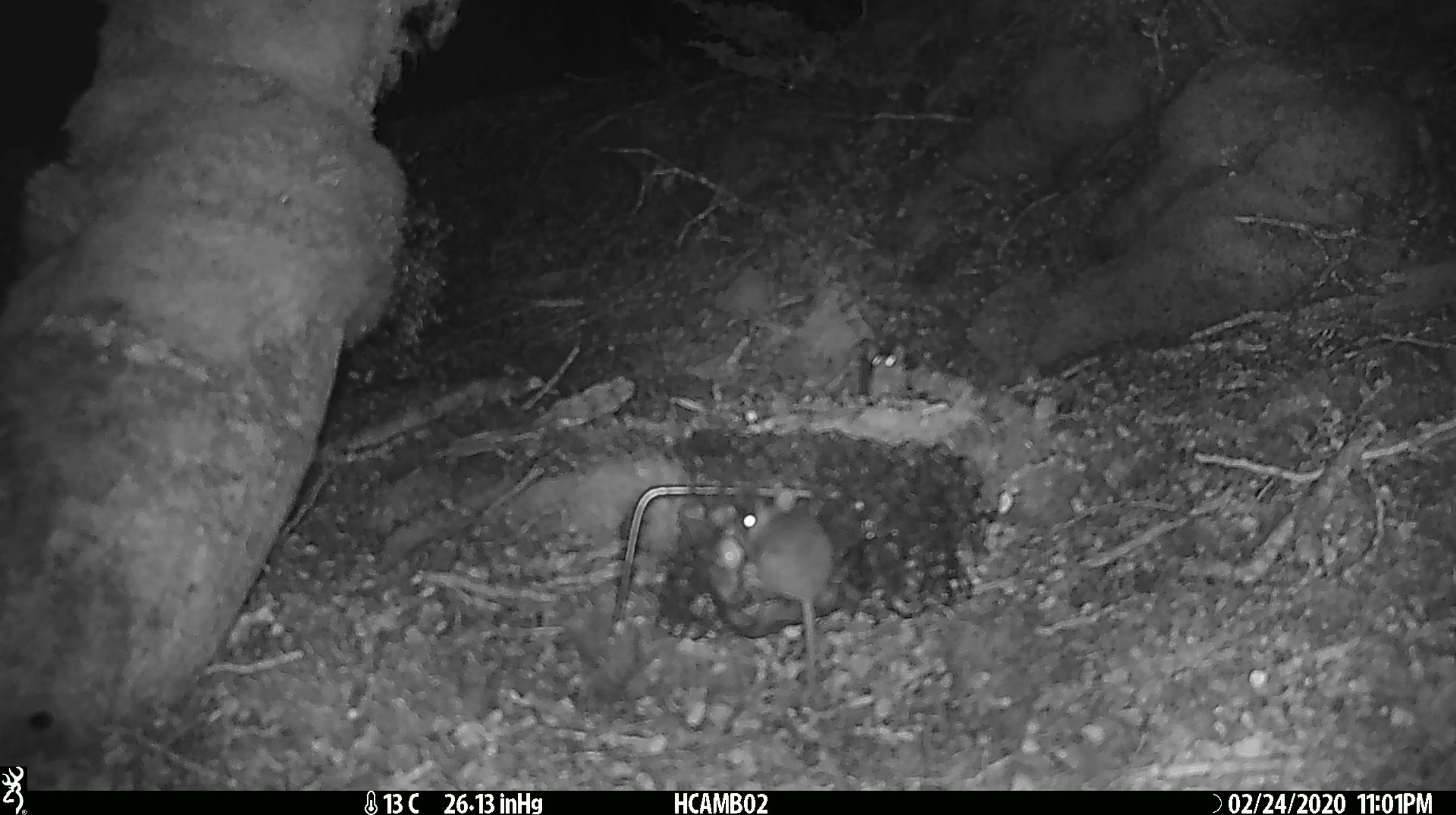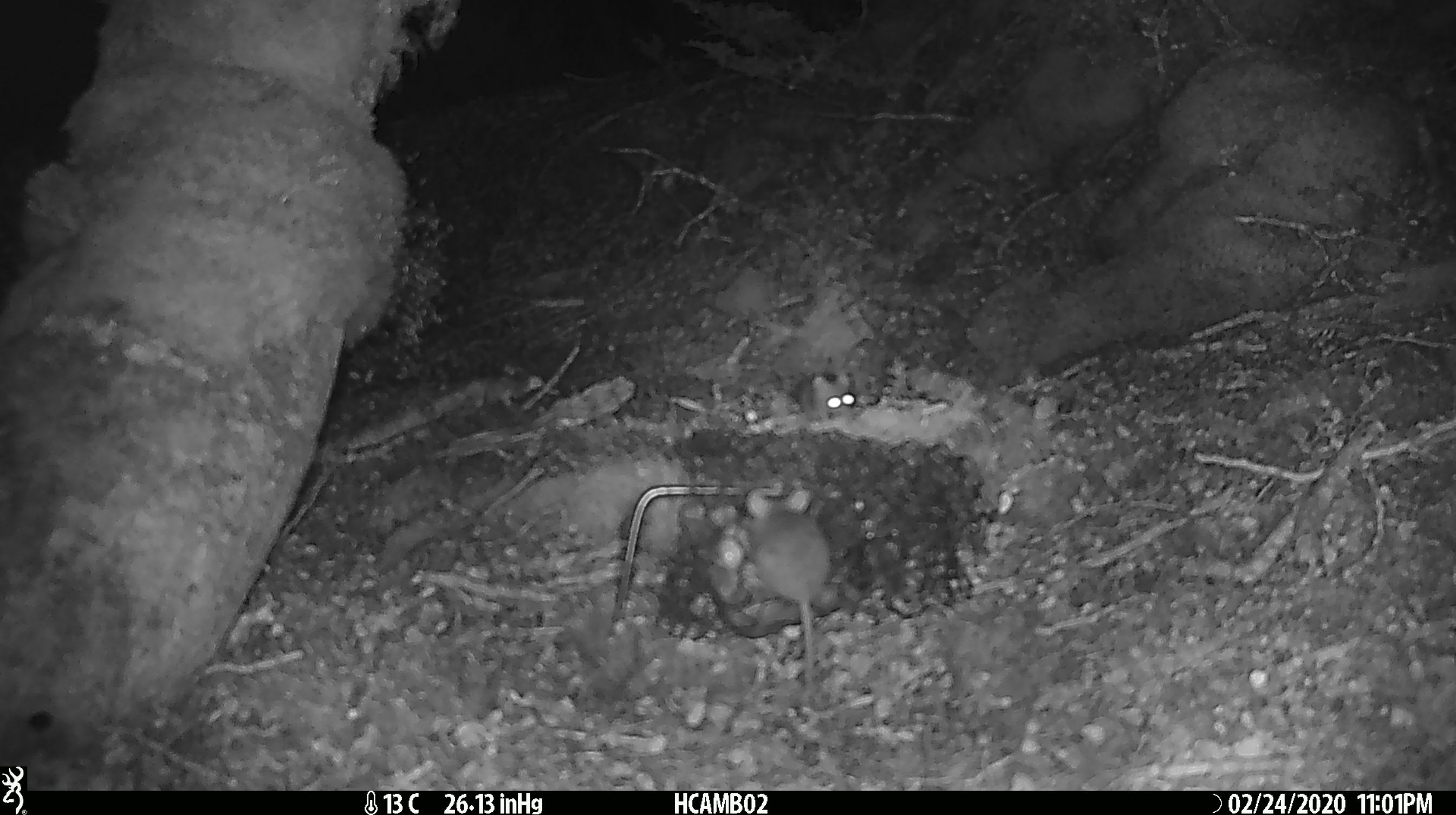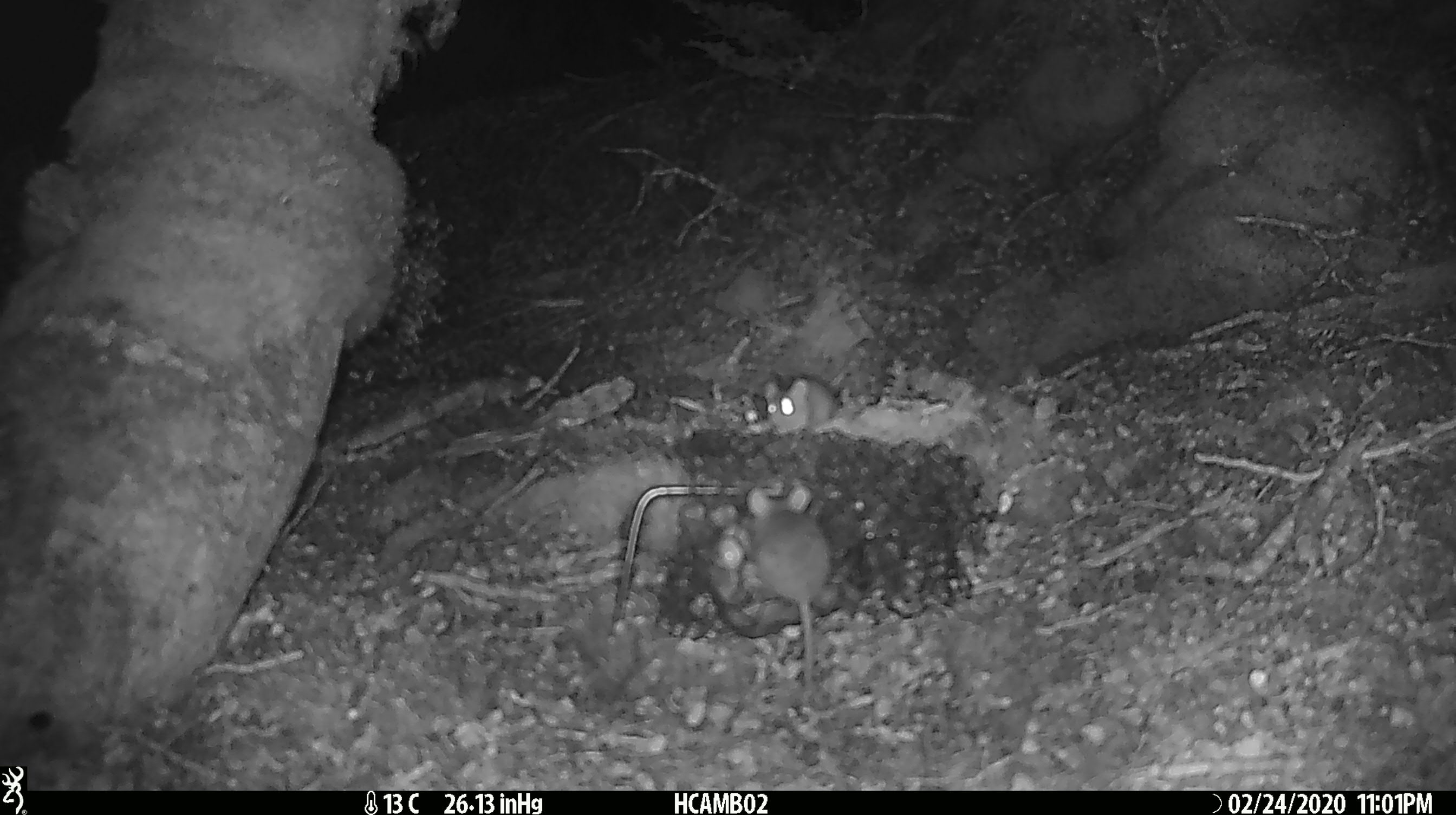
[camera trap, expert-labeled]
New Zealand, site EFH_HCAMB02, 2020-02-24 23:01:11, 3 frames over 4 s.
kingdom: Animalia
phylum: Chordata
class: Mammalia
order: Rodentia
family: Muridae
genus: Mus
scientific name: Mus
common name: mouse